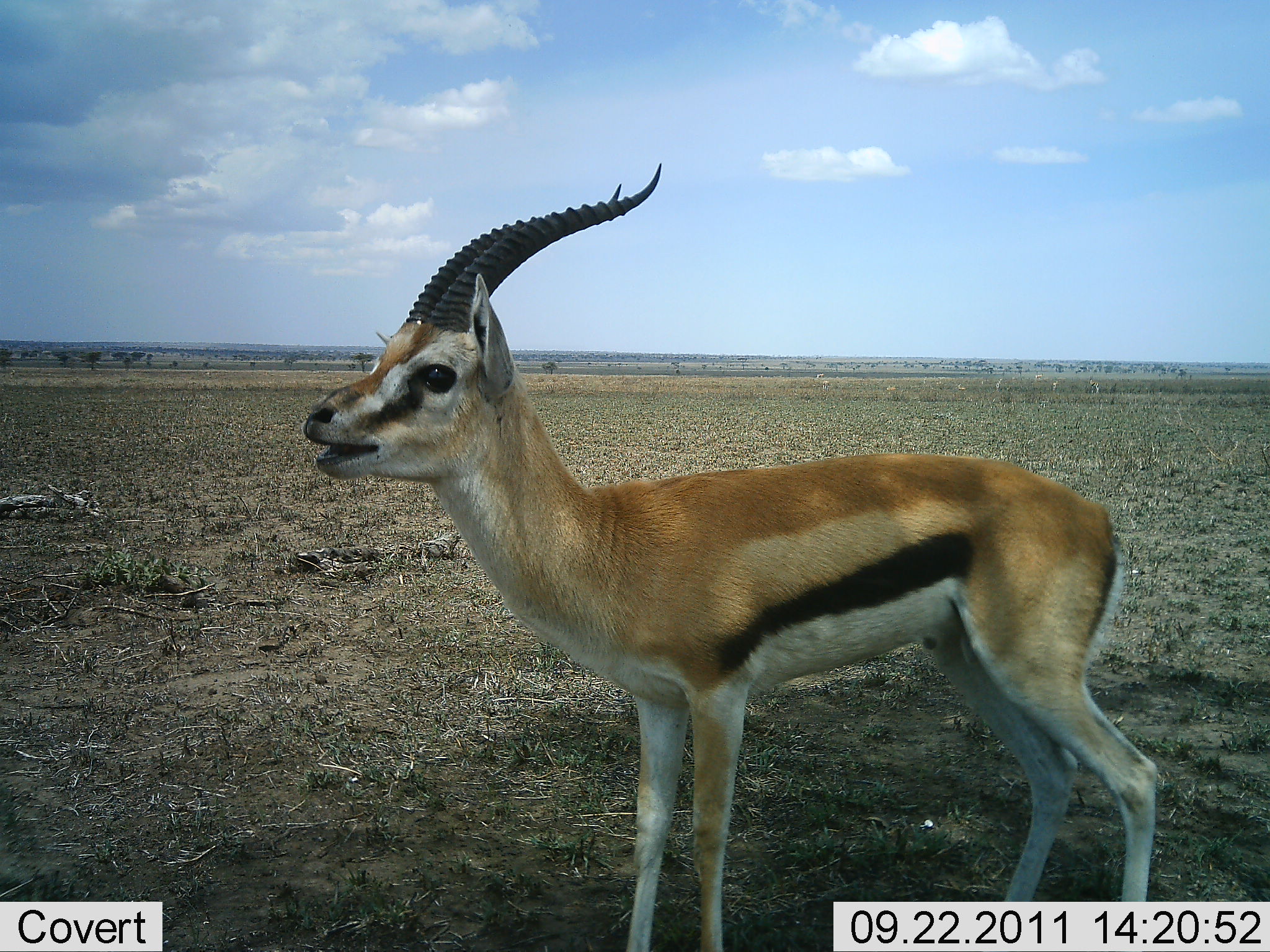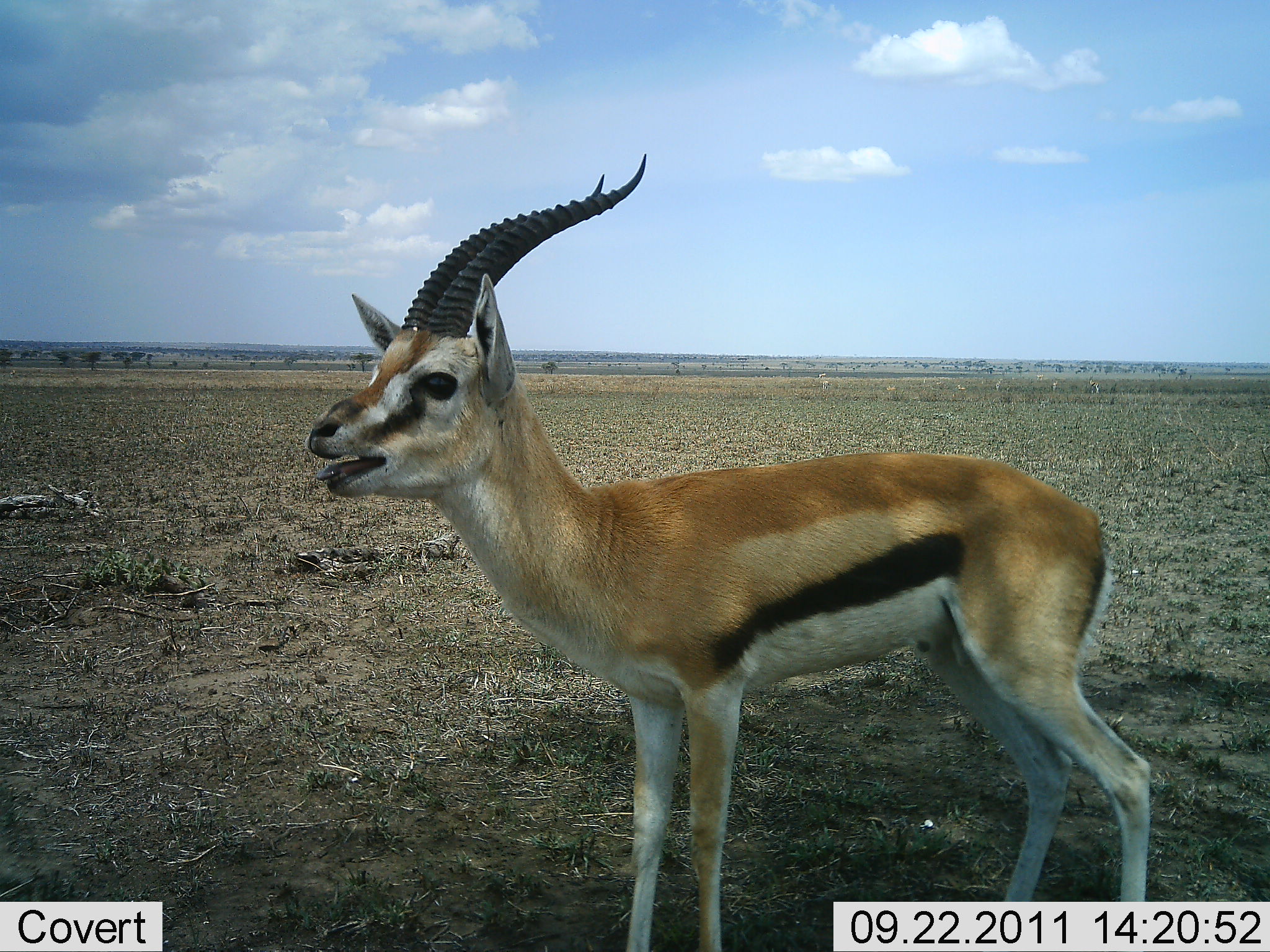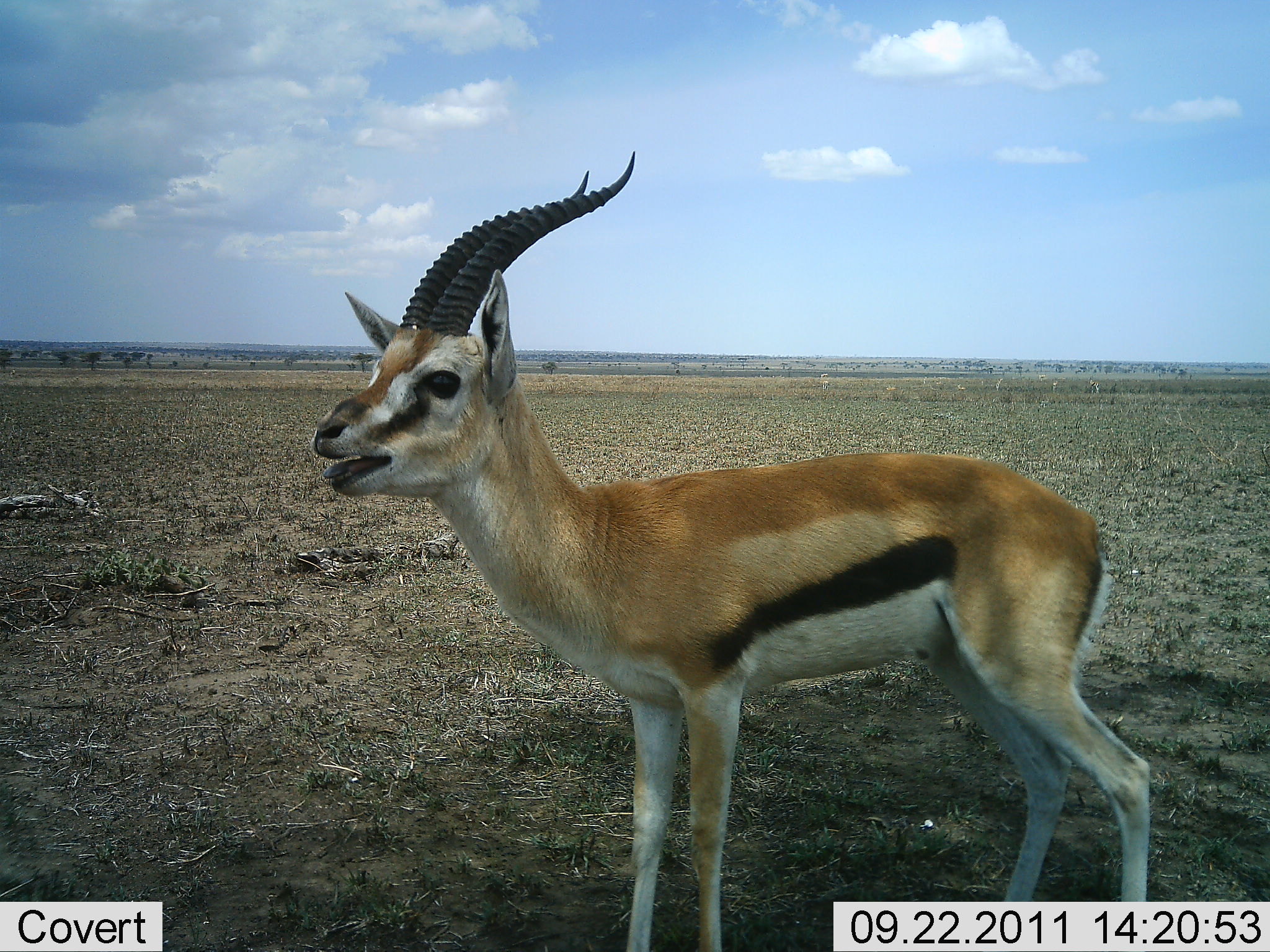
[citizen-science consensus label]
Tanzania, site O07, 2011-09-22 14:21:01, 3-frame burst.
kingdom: Animalia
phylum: Chordata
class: Mammalia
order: Artiodactyla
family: Bovidae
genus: Eudorcas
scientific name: Eudorcas thomsonii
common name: thomson's gazelle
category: gazellethomsons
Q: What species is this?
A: Gazellethomsons (thomson's gazelle) (Eudorcas thomsonii).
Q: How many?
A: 1.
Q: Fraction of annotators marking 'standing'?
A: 78%.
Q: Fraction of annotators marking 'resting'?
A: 0%.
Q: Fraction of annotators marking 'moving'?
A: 0%.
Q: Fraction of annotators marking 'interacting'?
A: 22%.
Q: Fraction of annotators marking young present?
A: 0%.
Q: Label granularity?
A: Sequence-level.